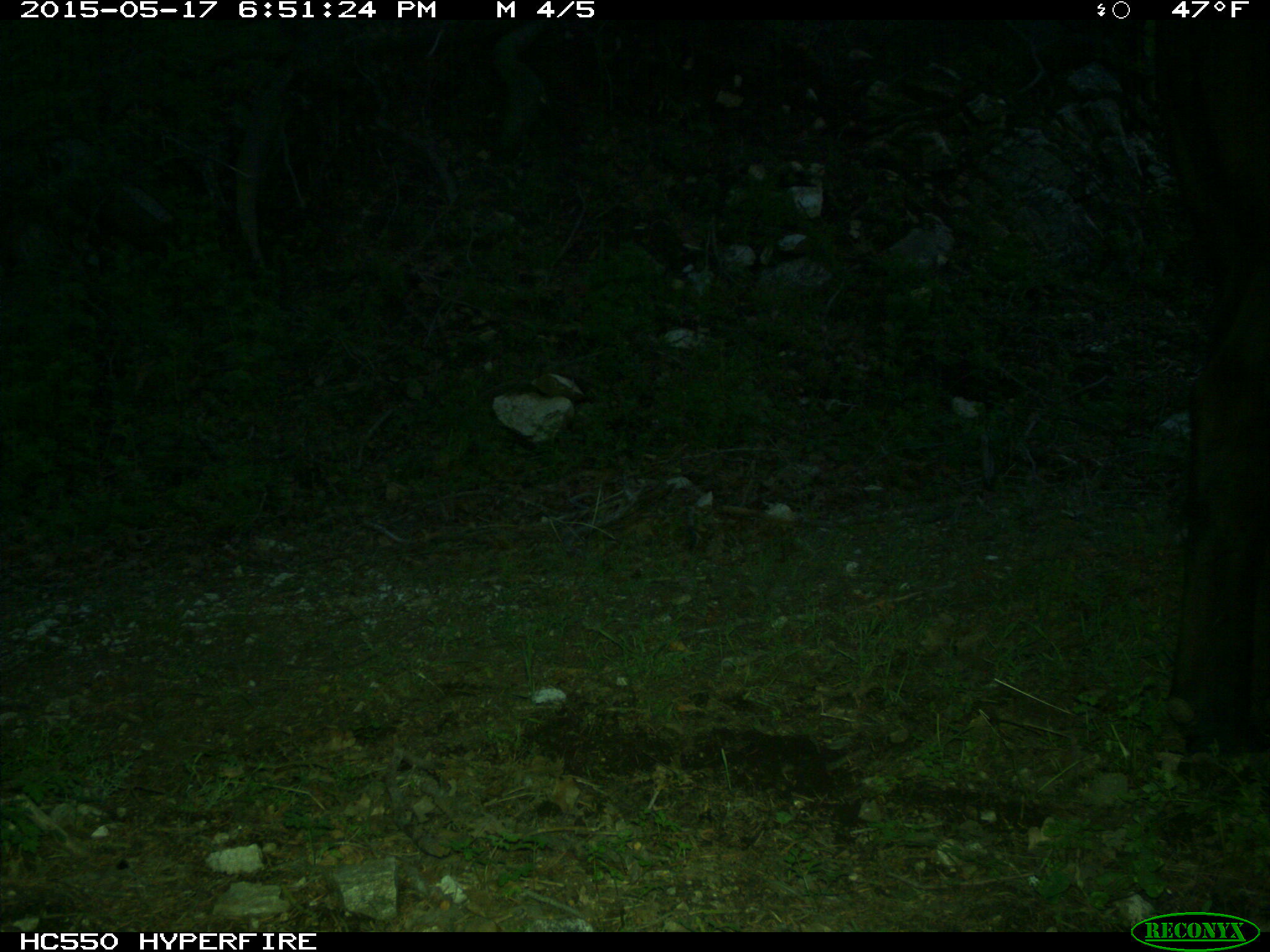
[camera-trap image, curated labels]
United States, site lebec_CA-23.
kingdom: Animalia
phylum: Chordata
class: Mammalia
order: Artiodactyla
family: Bovidae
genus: Bos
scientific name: Bos taurus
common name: domestic cow